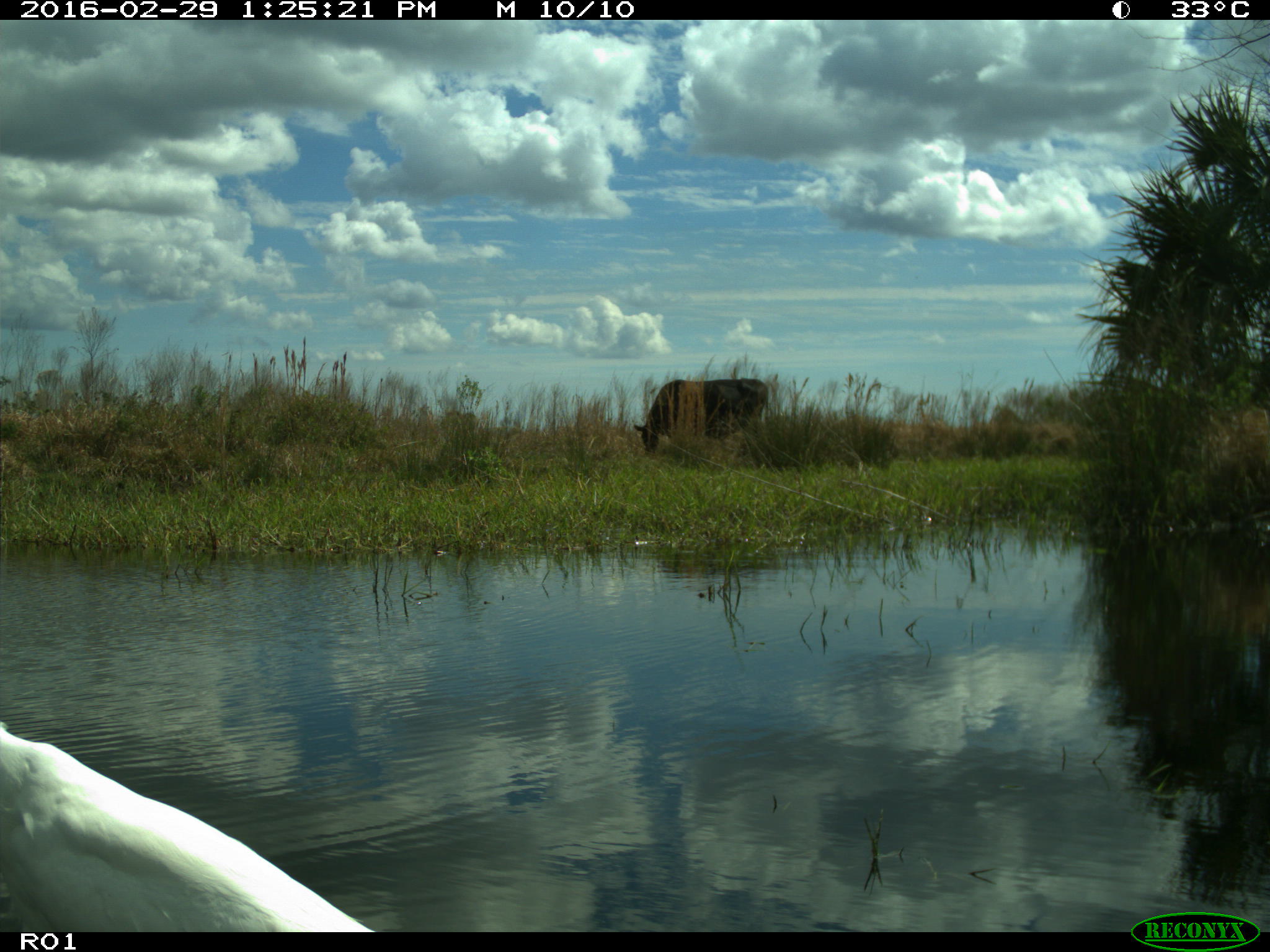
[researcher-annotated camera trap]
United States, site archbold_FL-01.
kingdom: Animalia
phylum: Chordata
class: Mammalia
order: Artiodactyla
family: Bovidae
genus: Bos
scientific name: Bos taurus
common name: domestic cow